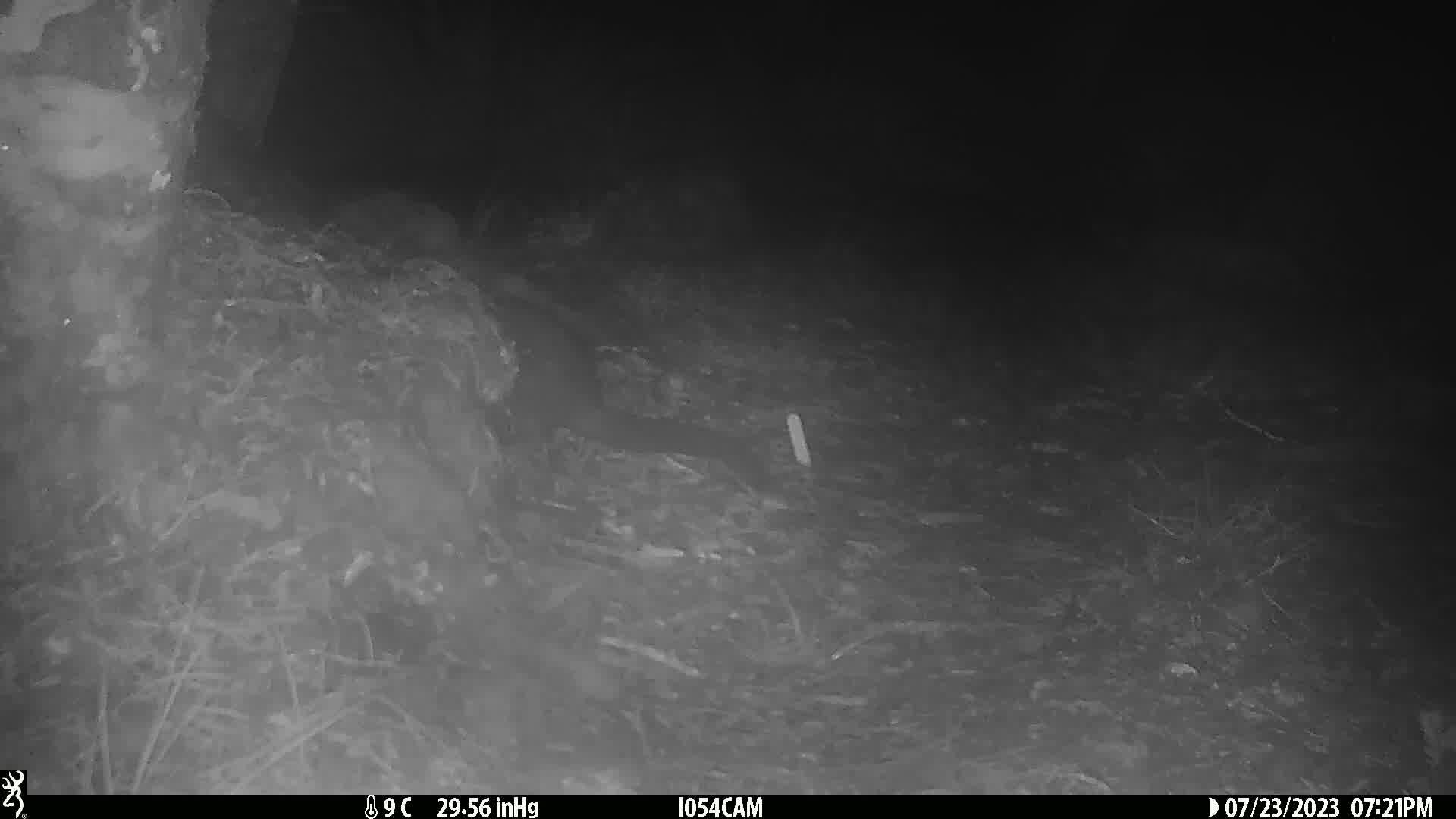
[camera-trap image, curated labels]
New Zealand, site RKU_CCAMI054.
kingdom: Animalia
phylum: Chordata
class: Mammalia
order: Diprotodontia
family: Phalangeridae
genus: Trichosurus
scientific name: Trichosurus vulpecula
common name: common brushtail possum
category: possum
Possum (common brushtail possum) (Trichosurus vulpecula).